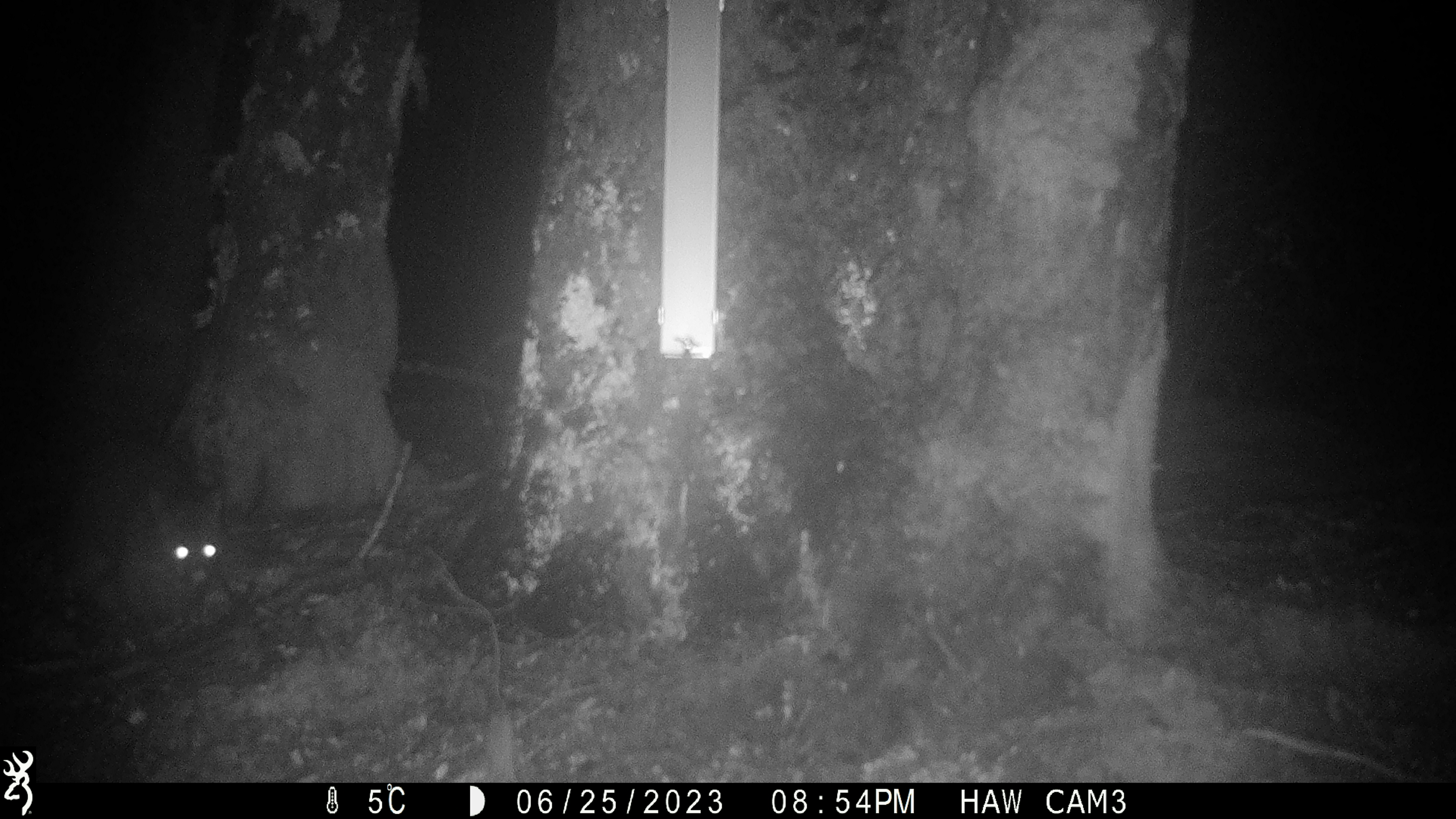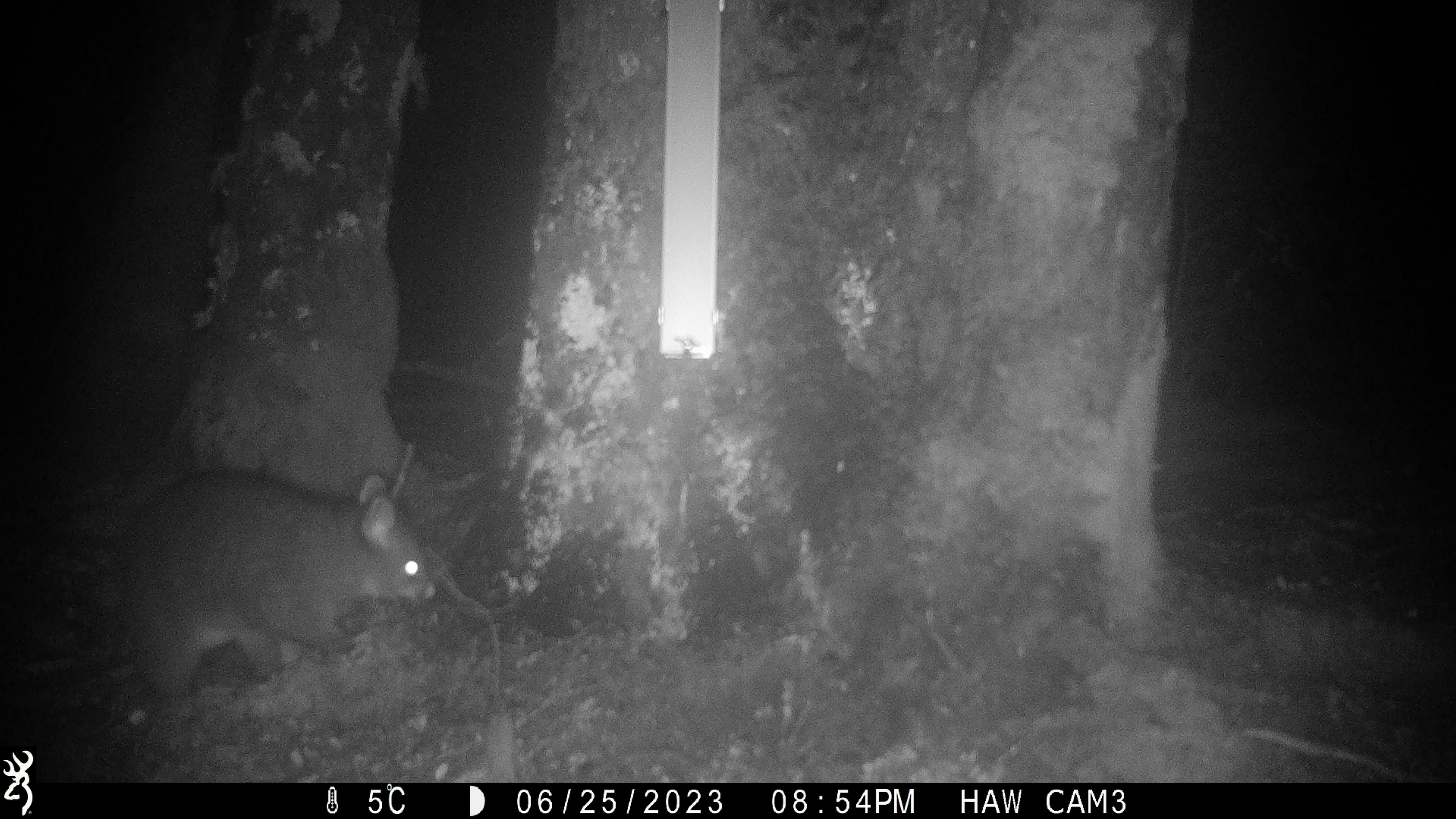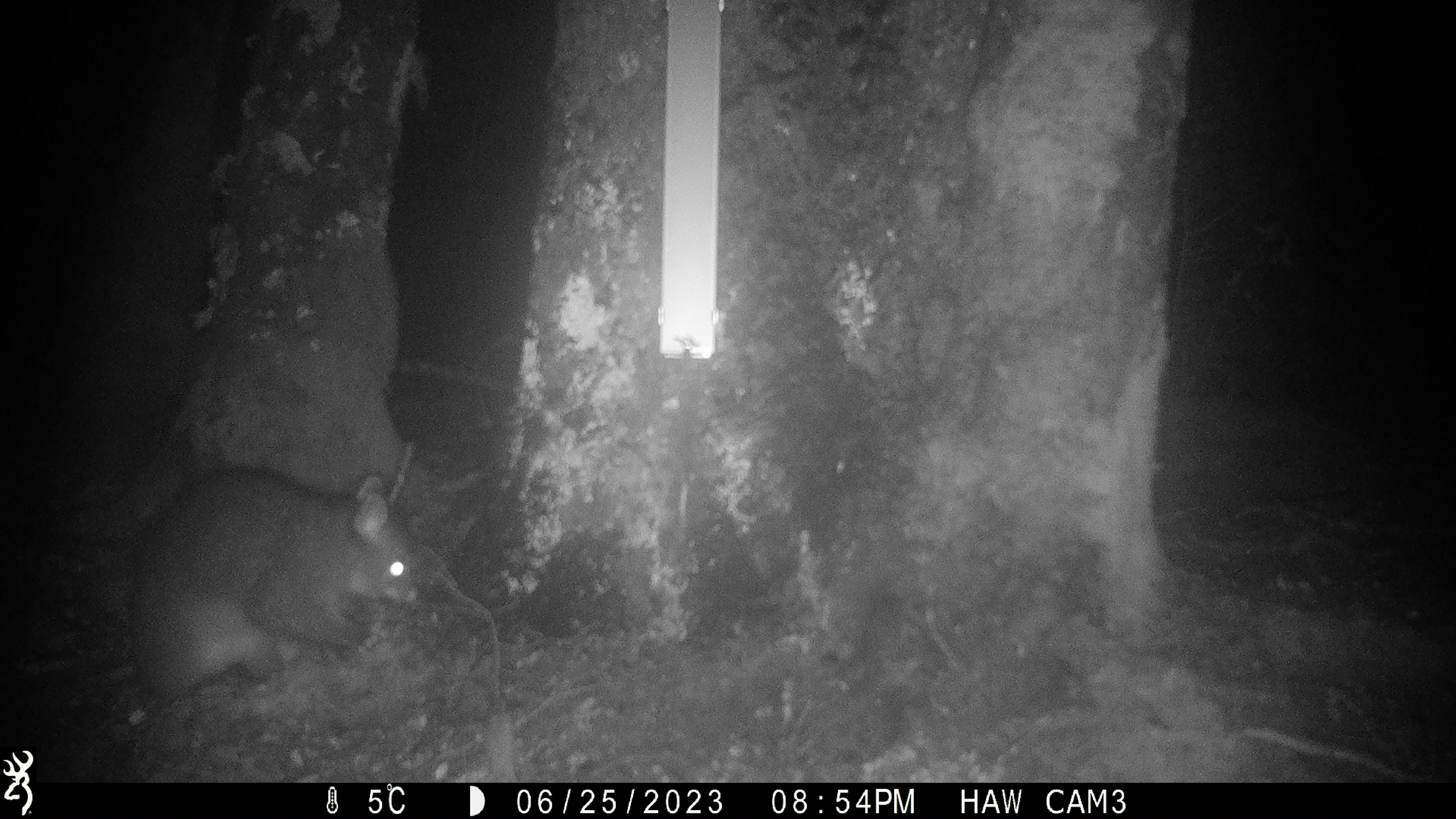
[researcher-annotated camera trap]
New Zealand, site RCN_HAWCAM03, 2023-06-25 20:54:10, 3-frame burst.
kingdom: Animalia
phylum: Chordata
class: Mammalia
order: Diprotodontia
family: Phalangeridae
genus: Trichosurus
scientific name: Trichosurus vulpecula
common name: common brushtail possum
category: possum